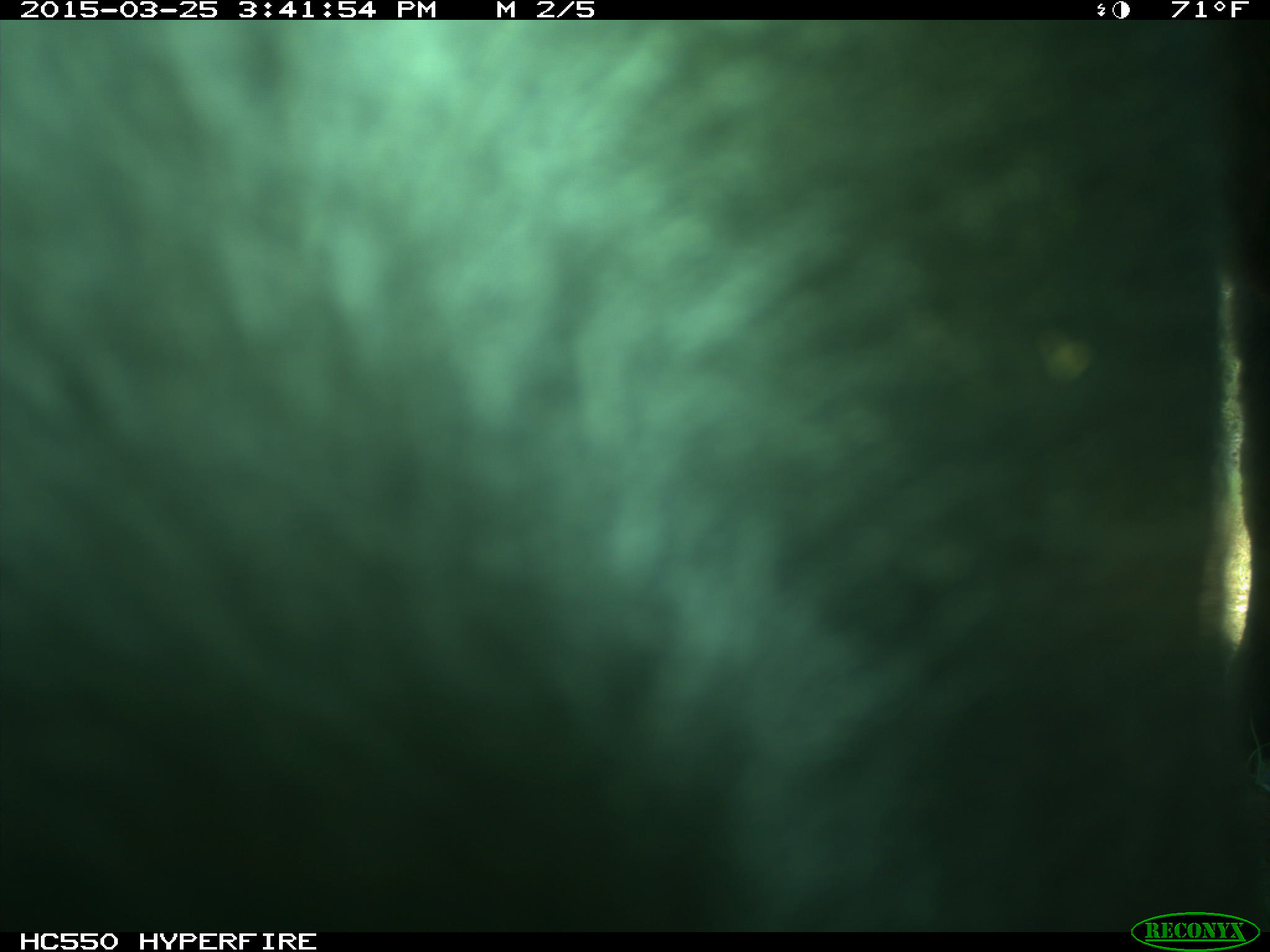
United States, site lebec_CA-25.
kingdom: Animalia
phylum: Chordata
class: Mammalia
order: Artiodactyla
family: Bovidae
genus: Bos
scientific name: Bos taurus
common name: domestic cow